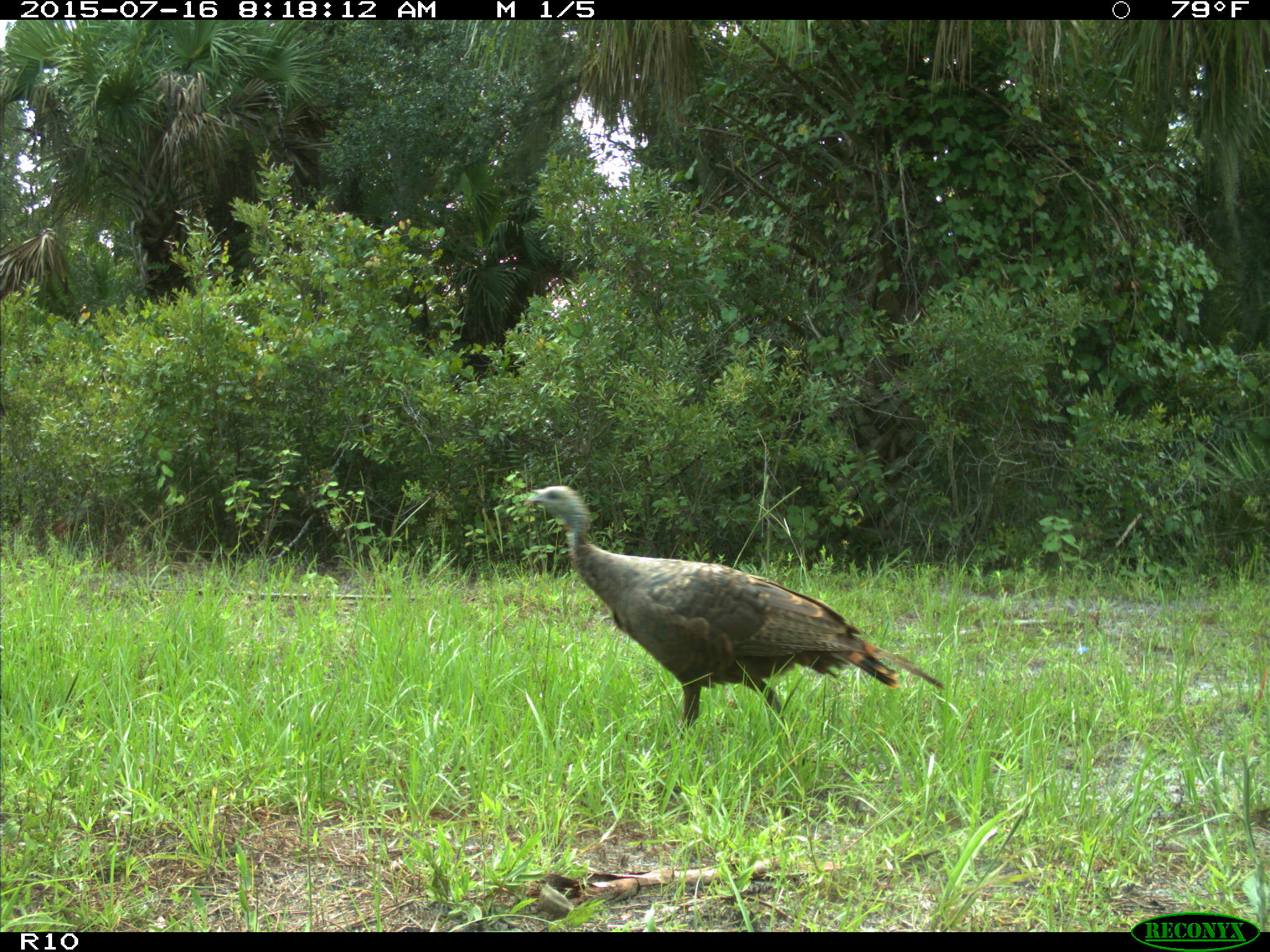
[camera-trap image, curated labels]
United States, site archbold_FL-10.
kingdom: Animalia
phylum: Chordata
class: Aves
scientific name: Aves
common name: birds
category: unidentified bird